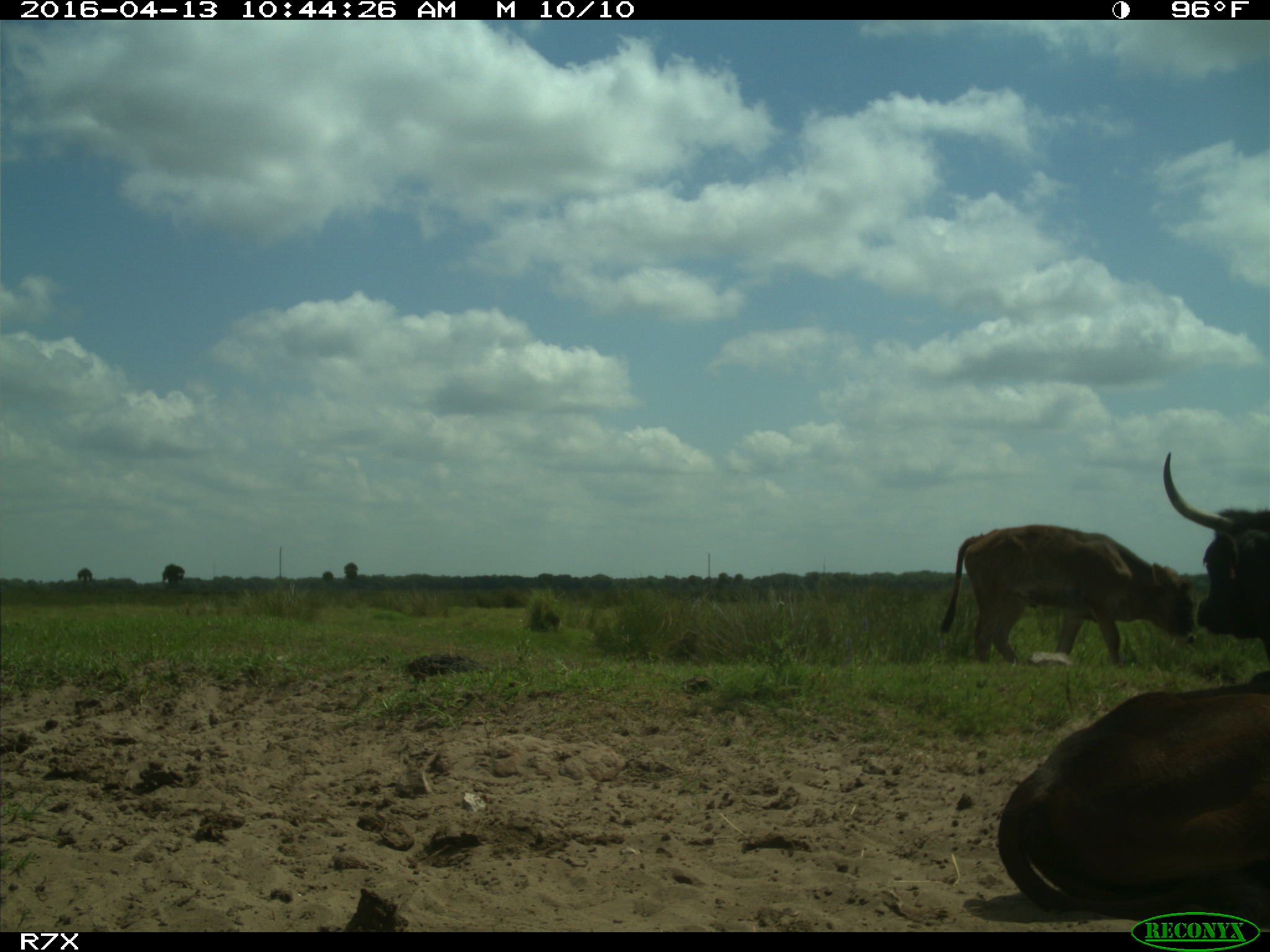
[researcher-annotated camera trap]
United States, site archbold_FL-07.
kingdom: Animalia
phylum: Chordata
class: Mammalia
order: Artiodactyla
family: Bovidae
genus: Bos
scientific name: Bos taurus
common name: domestic cow